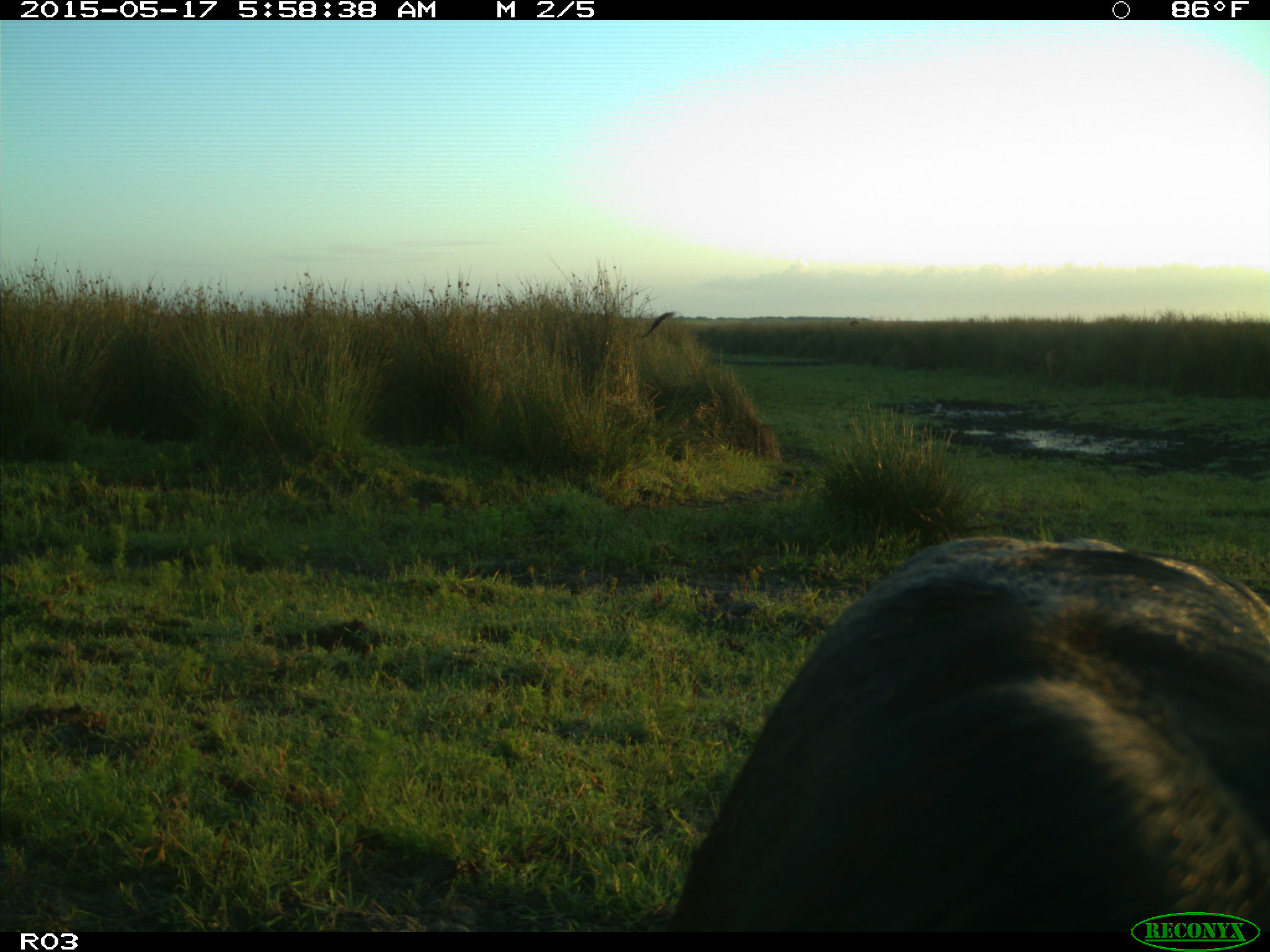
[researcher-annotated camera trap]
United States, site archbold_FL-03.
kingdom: Animalia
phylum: Chordata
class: Mammalia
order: Artiodactyla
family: Bovidae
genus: Bos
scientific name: Bos taurus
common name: domestic cow